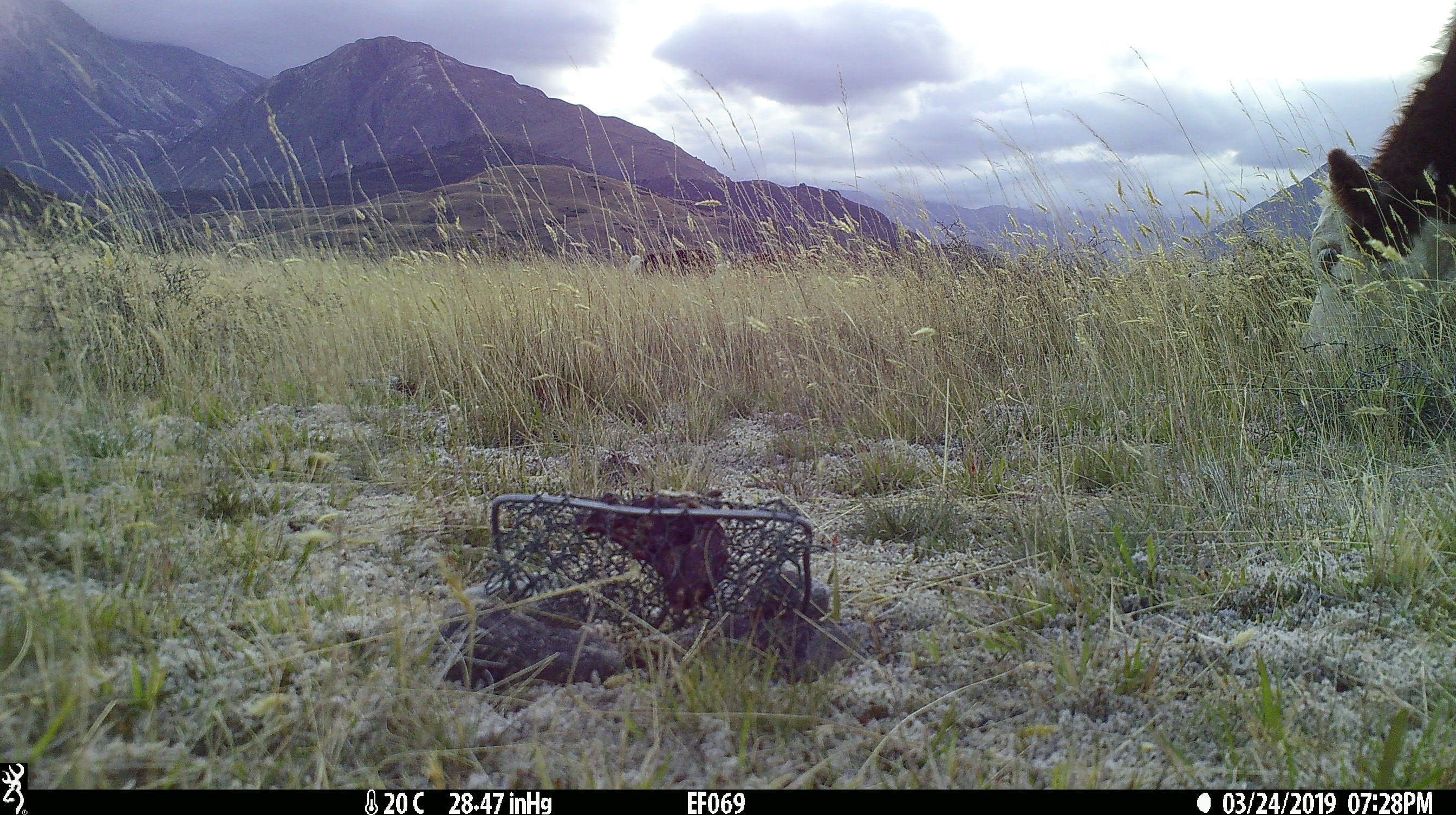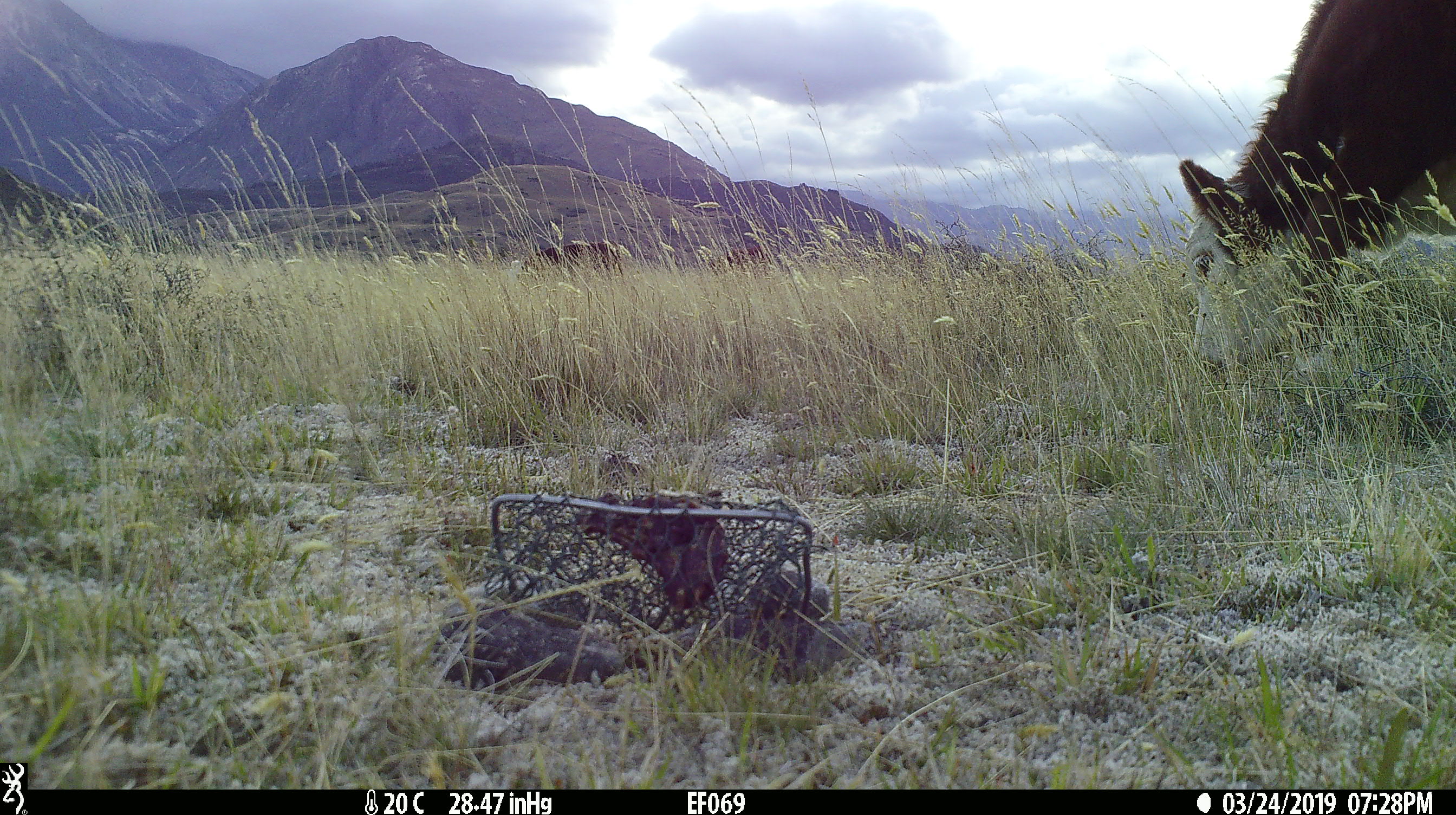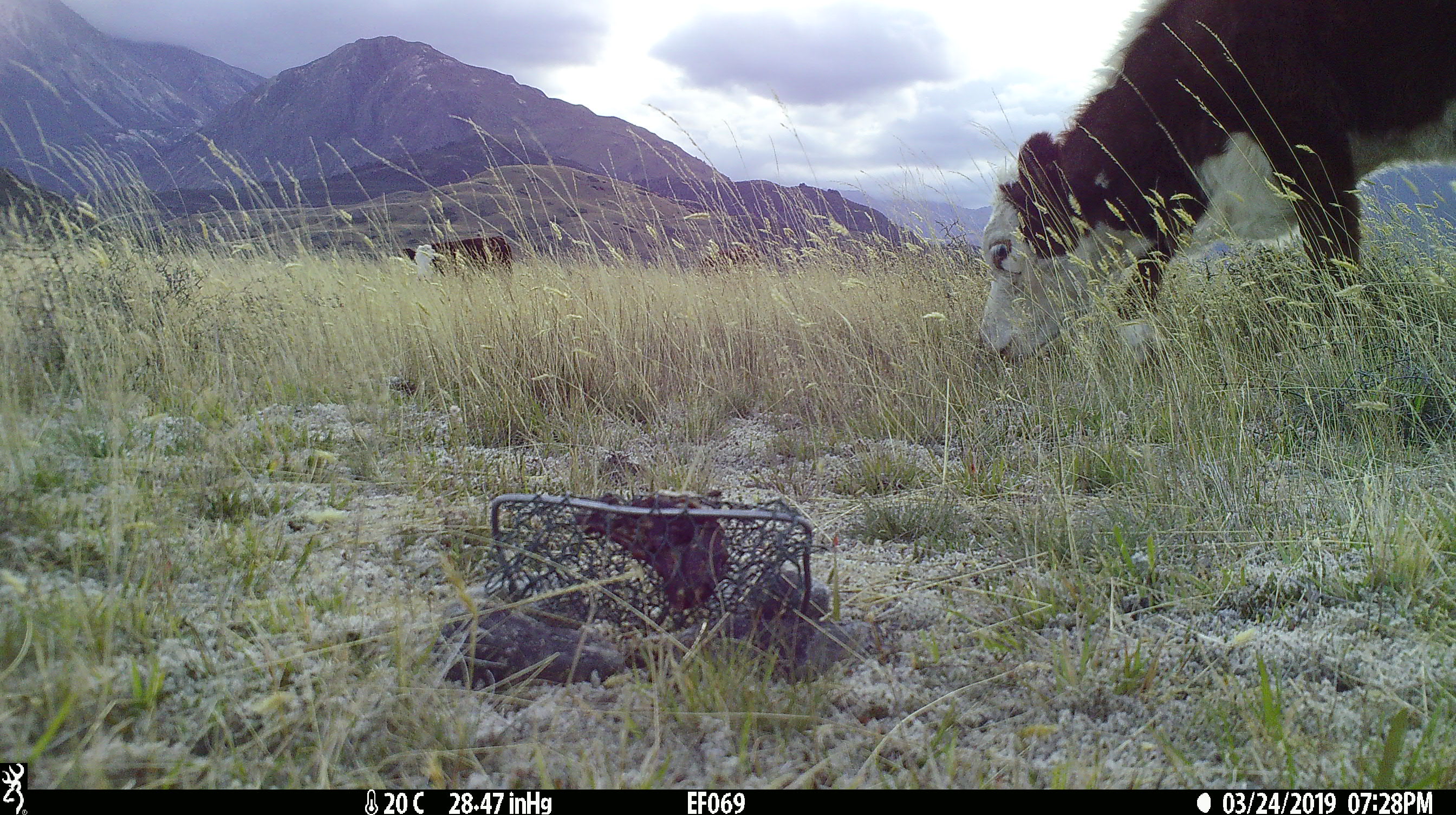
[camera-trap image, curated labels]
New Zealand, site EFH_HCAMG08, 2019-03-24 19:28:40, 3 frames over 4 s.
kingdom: Animalia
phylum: Chordata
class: Mammalia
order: Artiodactyla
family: Bovidae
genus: Bos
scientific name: Bos taurus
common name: domestic cow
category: cow